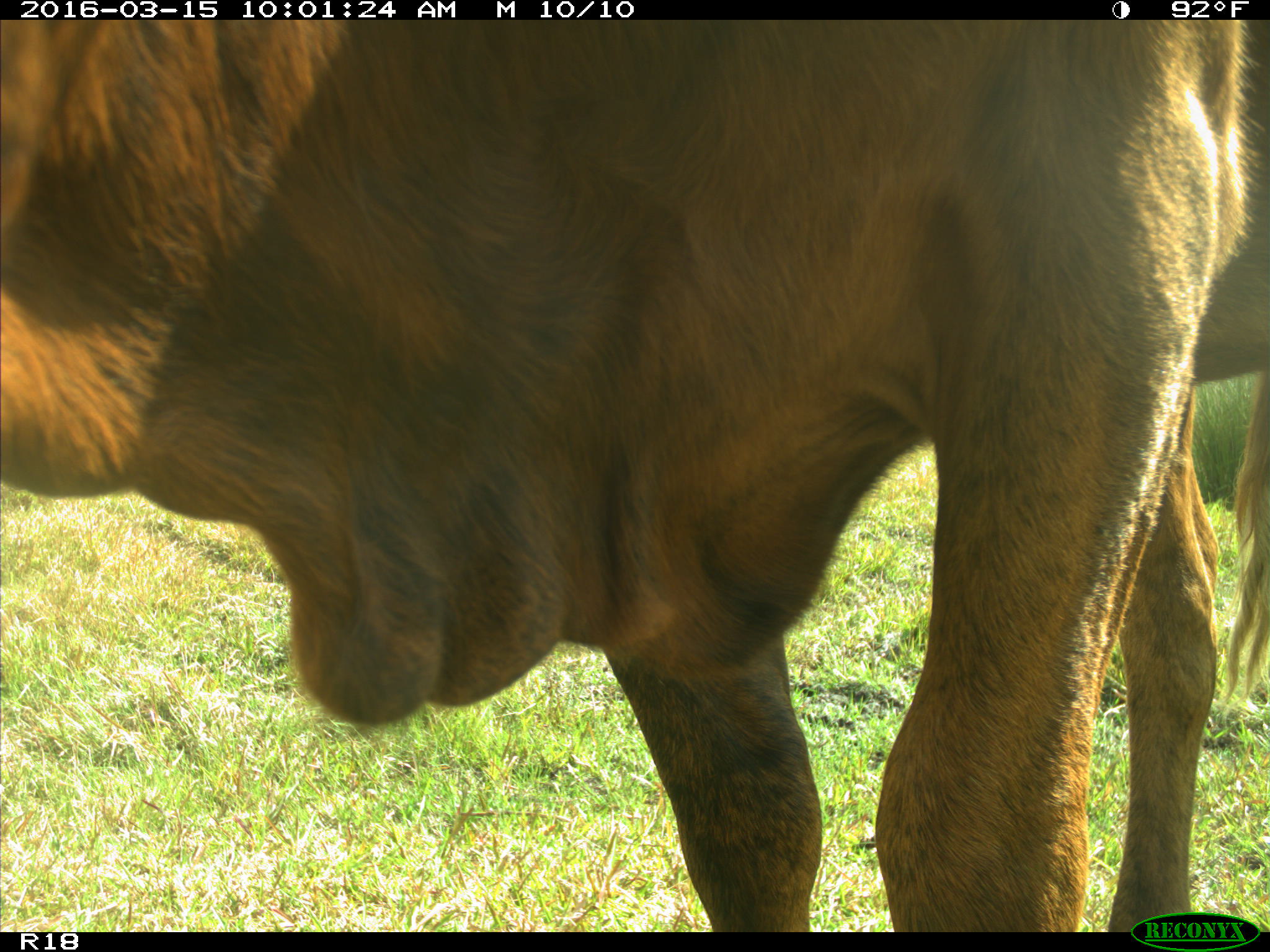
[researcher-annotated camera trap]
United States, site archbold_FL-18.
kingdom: Animalia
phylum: Chordata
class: Mammalia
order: Artiodactyla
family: Bovidae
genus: Bos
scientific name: Bos taurus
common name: domestic cow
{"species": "Bos taurus (domestic cow)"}